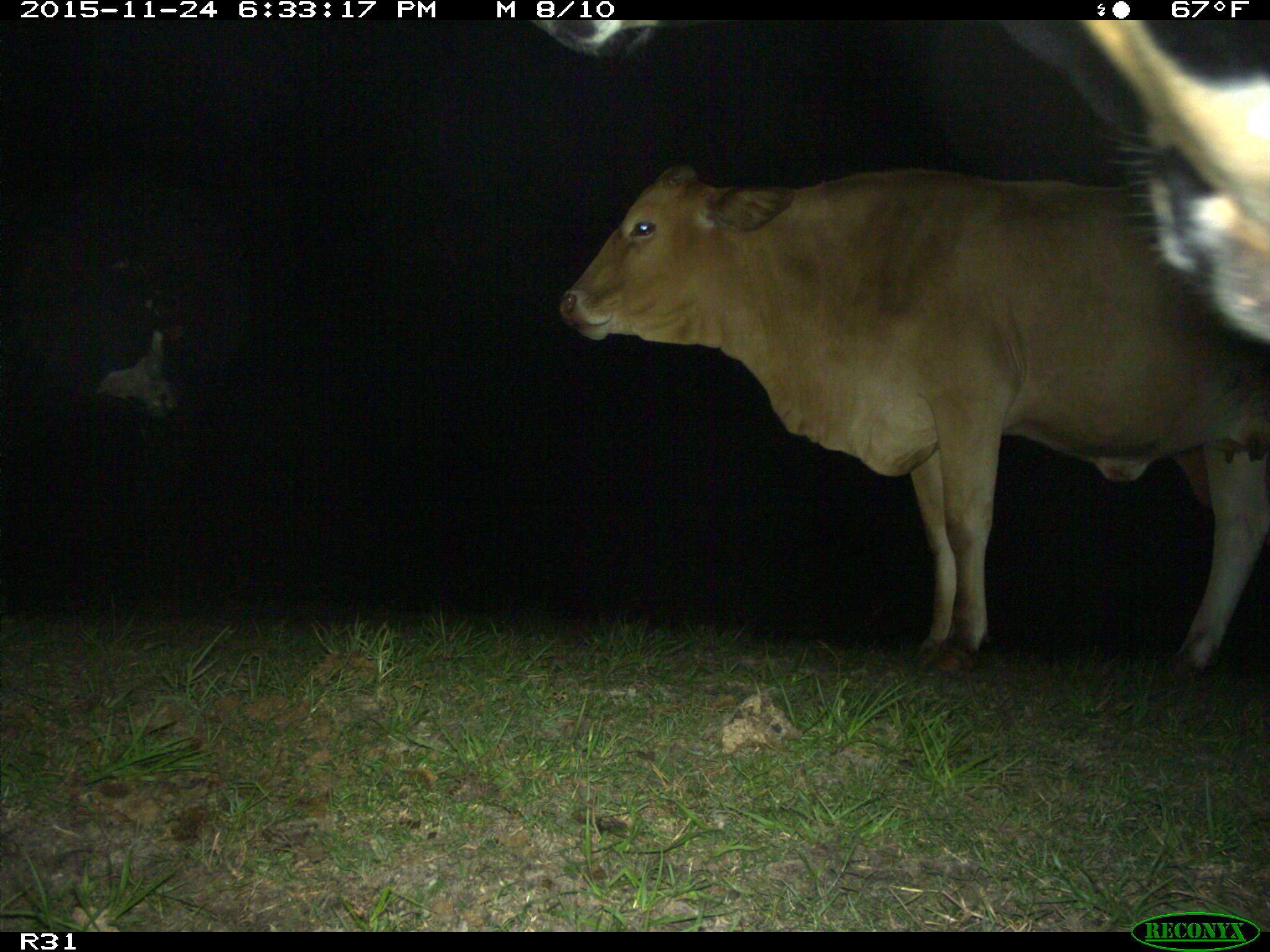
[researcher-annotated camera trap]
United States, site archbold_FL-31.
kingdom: Animalia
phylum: Chordata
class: Mammalia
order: Artiodactyla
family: Bovidae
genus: Bos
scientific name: Bos taurus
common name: domestic cow